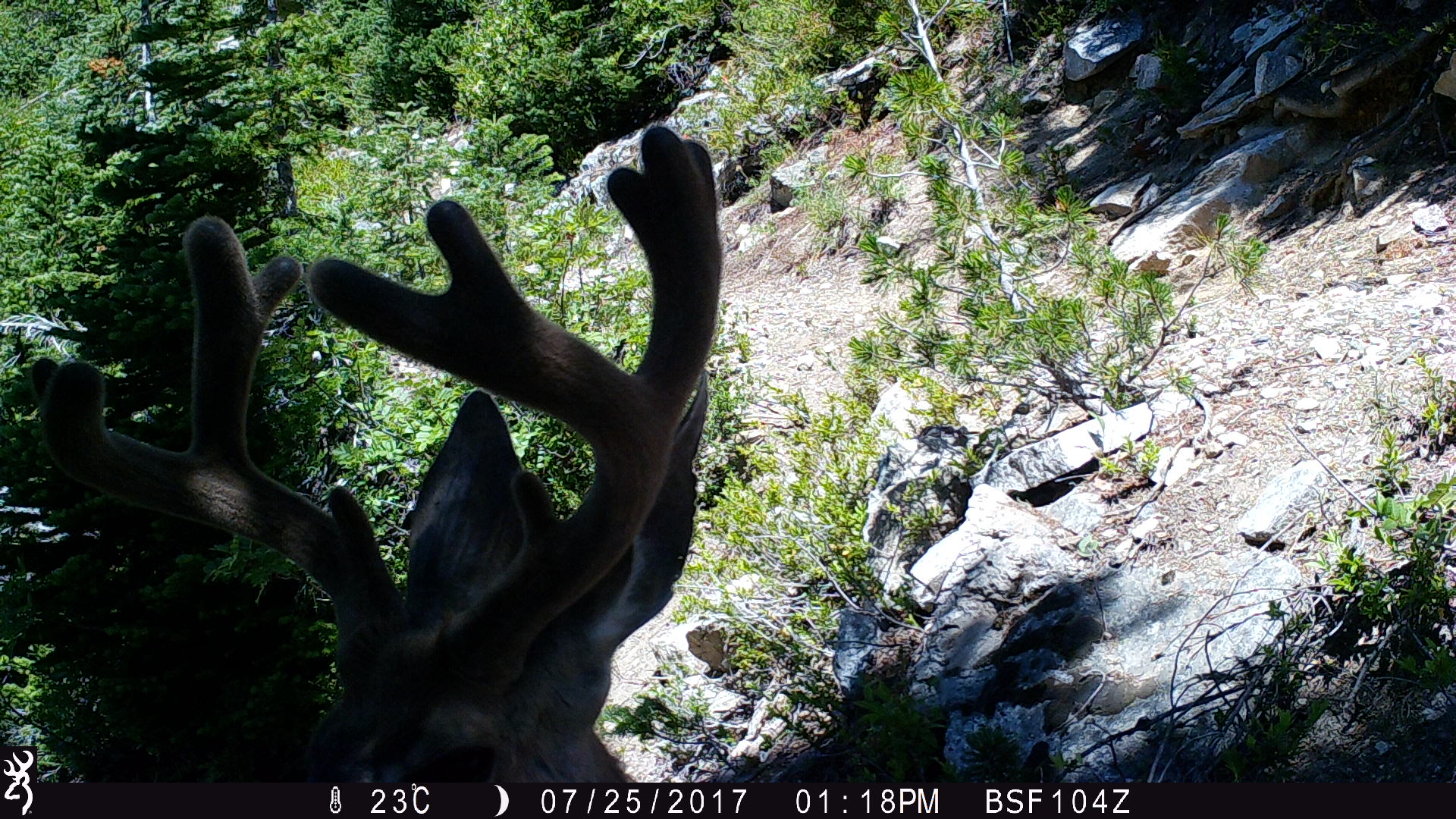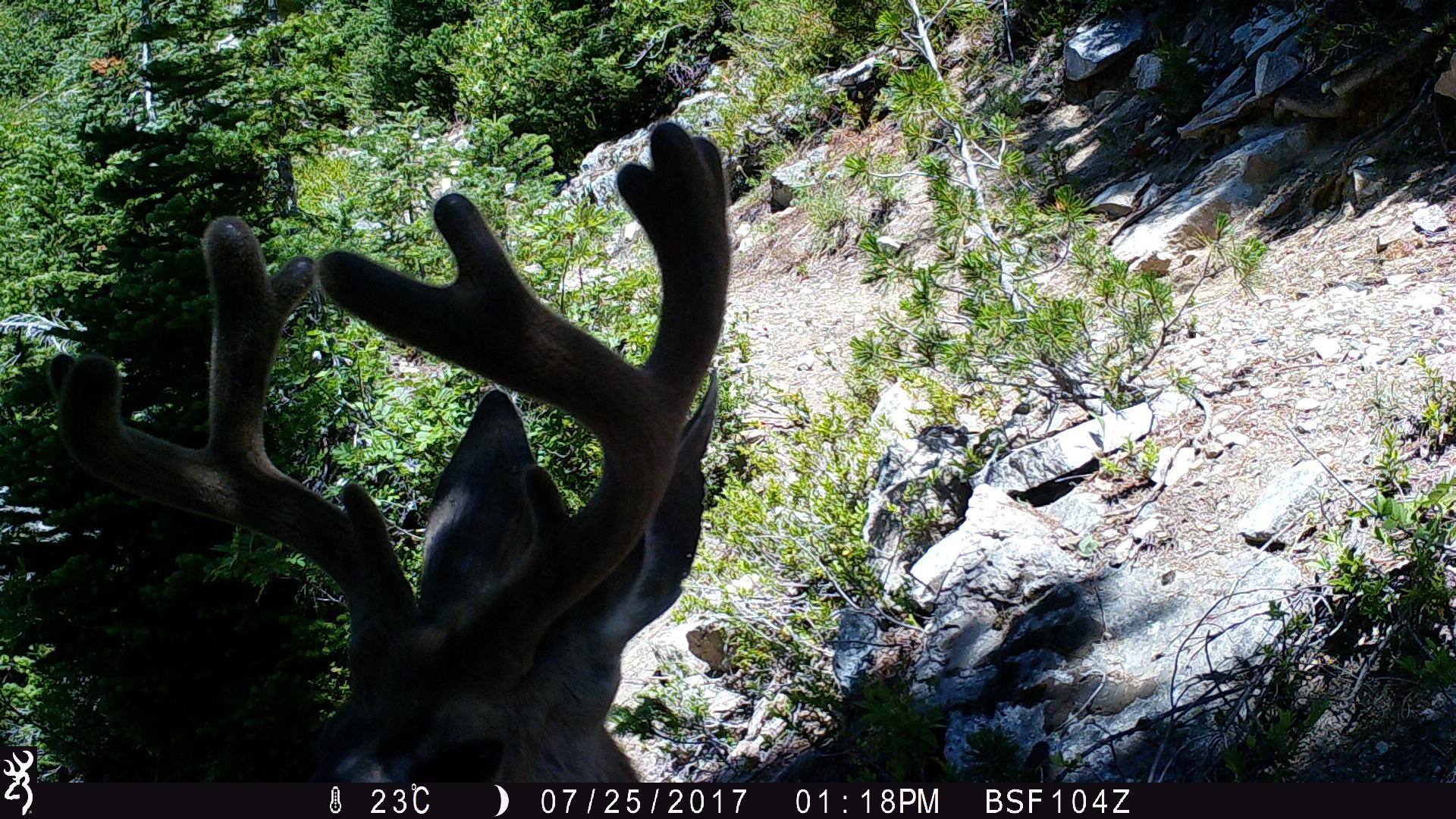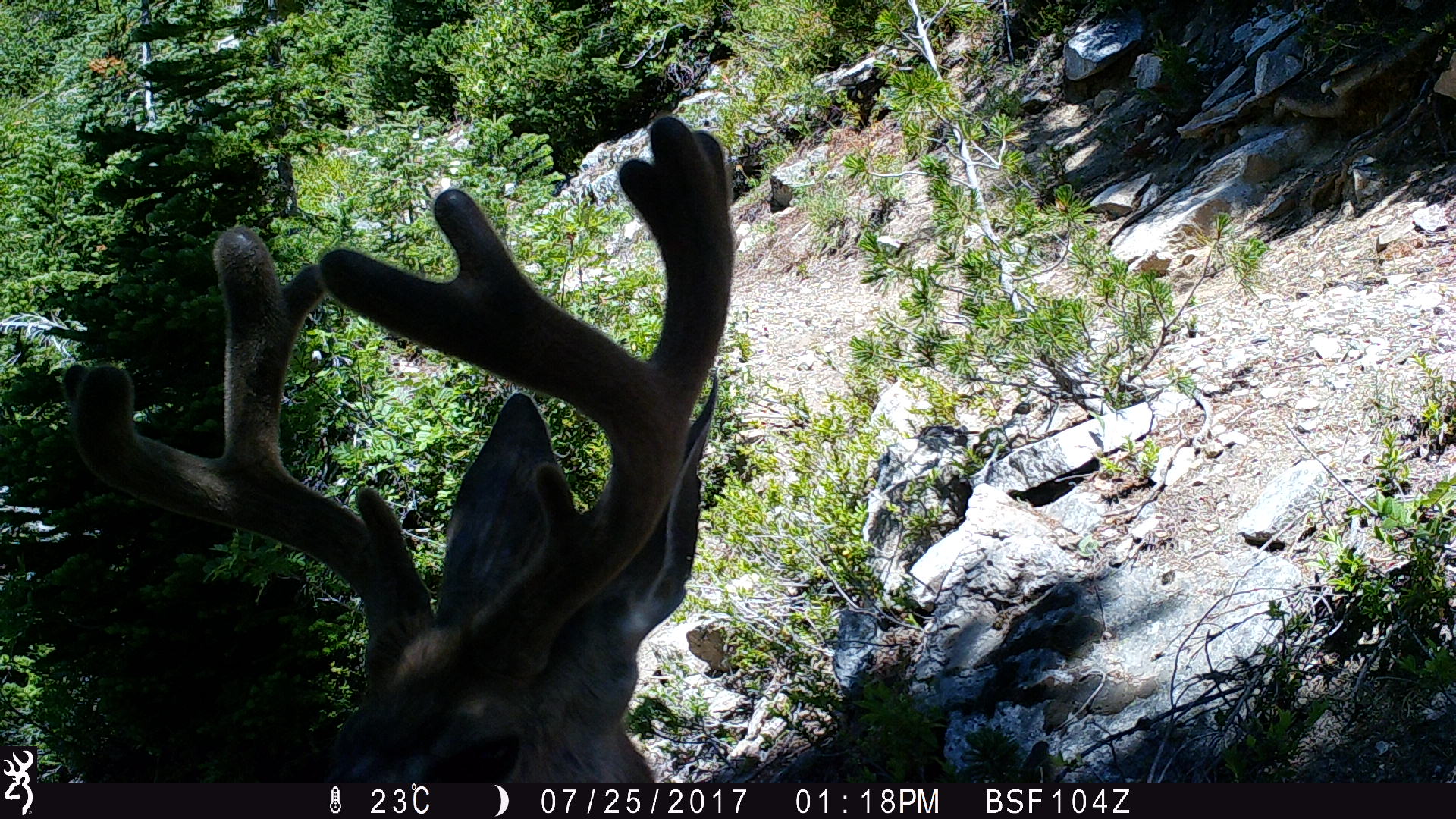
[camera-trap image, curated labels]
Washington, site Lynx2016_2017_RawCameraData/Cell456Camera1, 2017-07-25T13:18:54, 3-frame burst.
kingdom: Animalia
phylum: Chordata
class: Mammalia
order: Artiodactyla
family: Cervidae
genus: Odocoileus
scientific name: Odocoileus hemionus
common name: mule deer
Odocoileus hemionus (mule deer). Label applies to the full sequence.